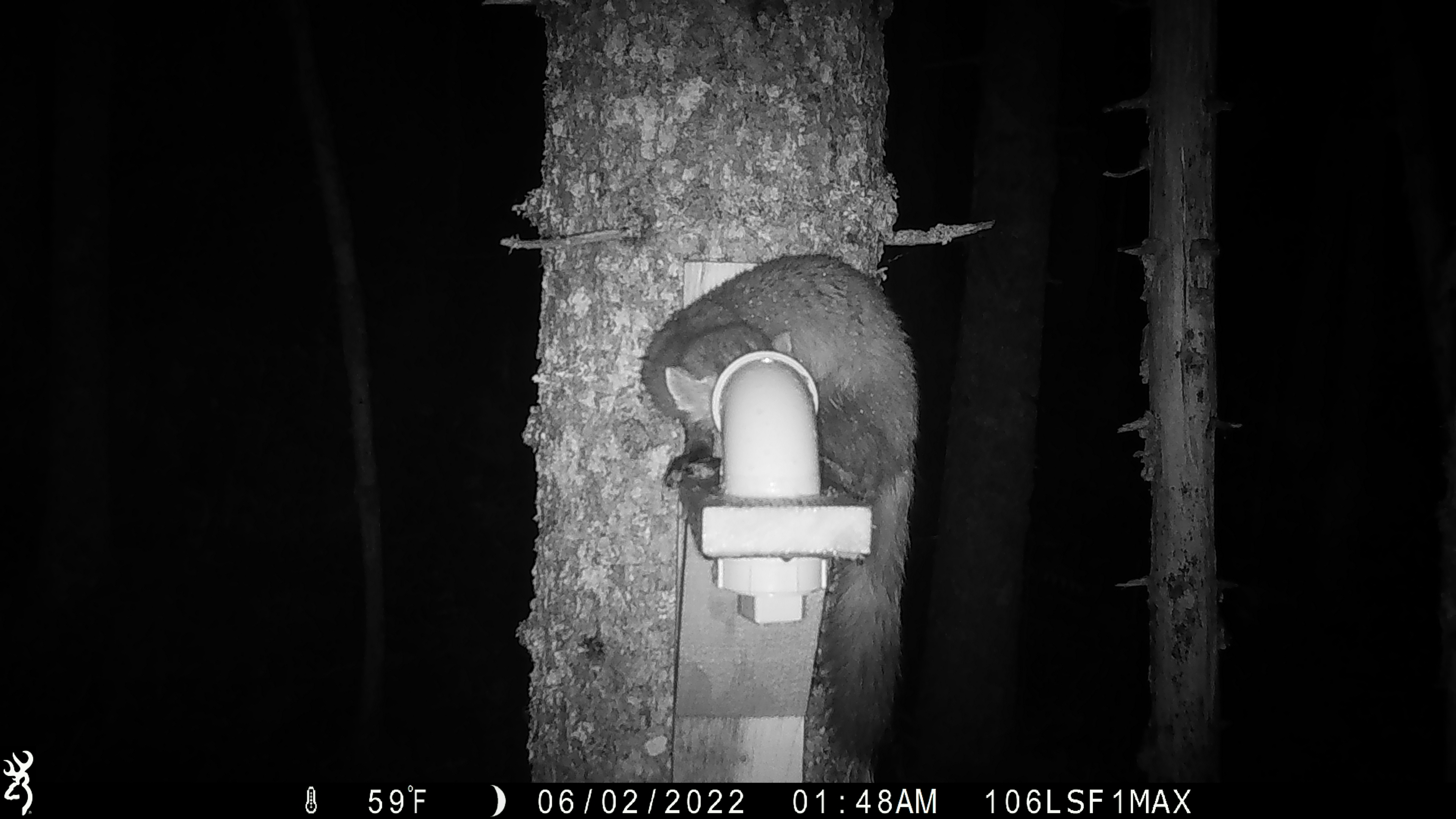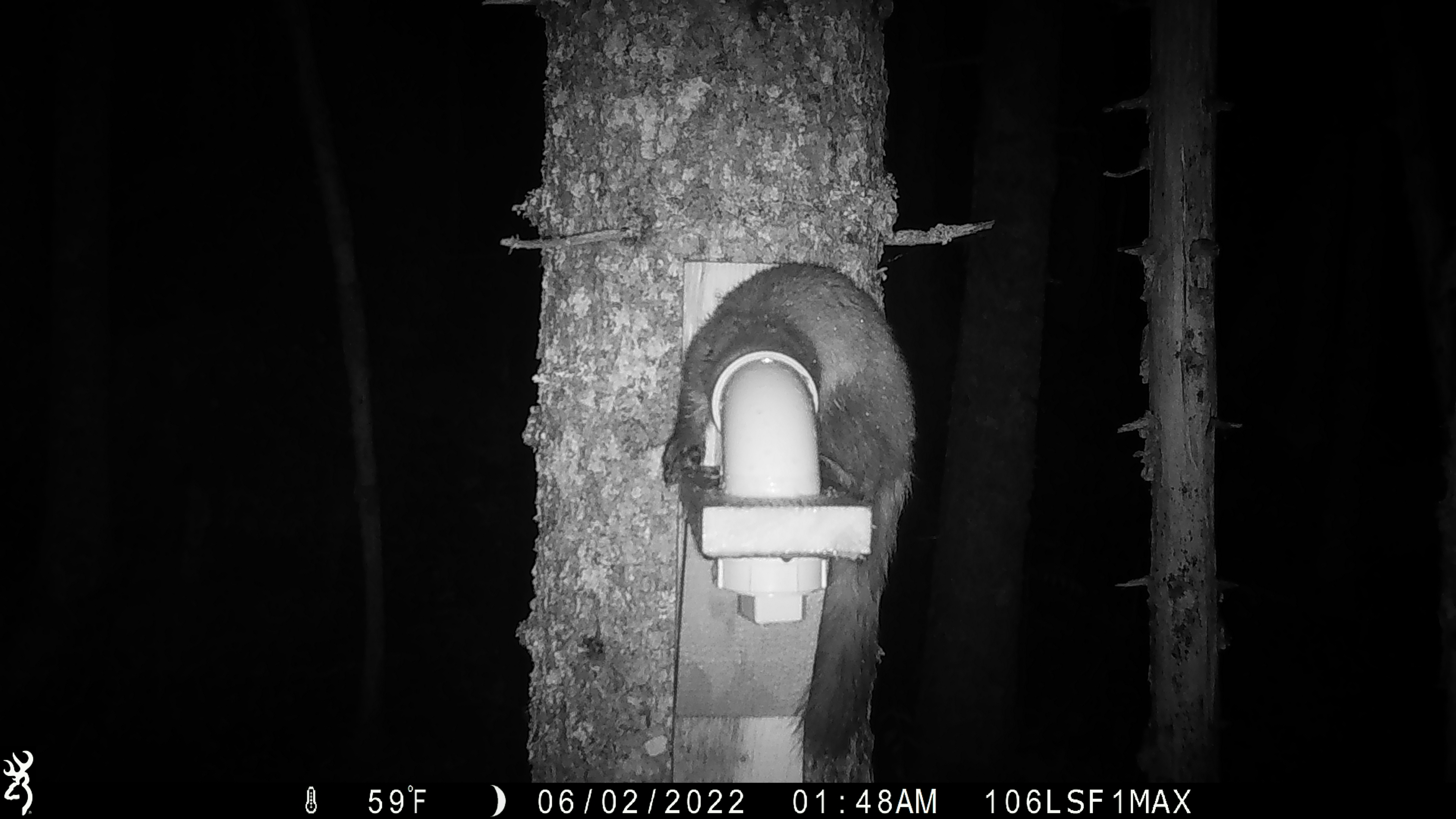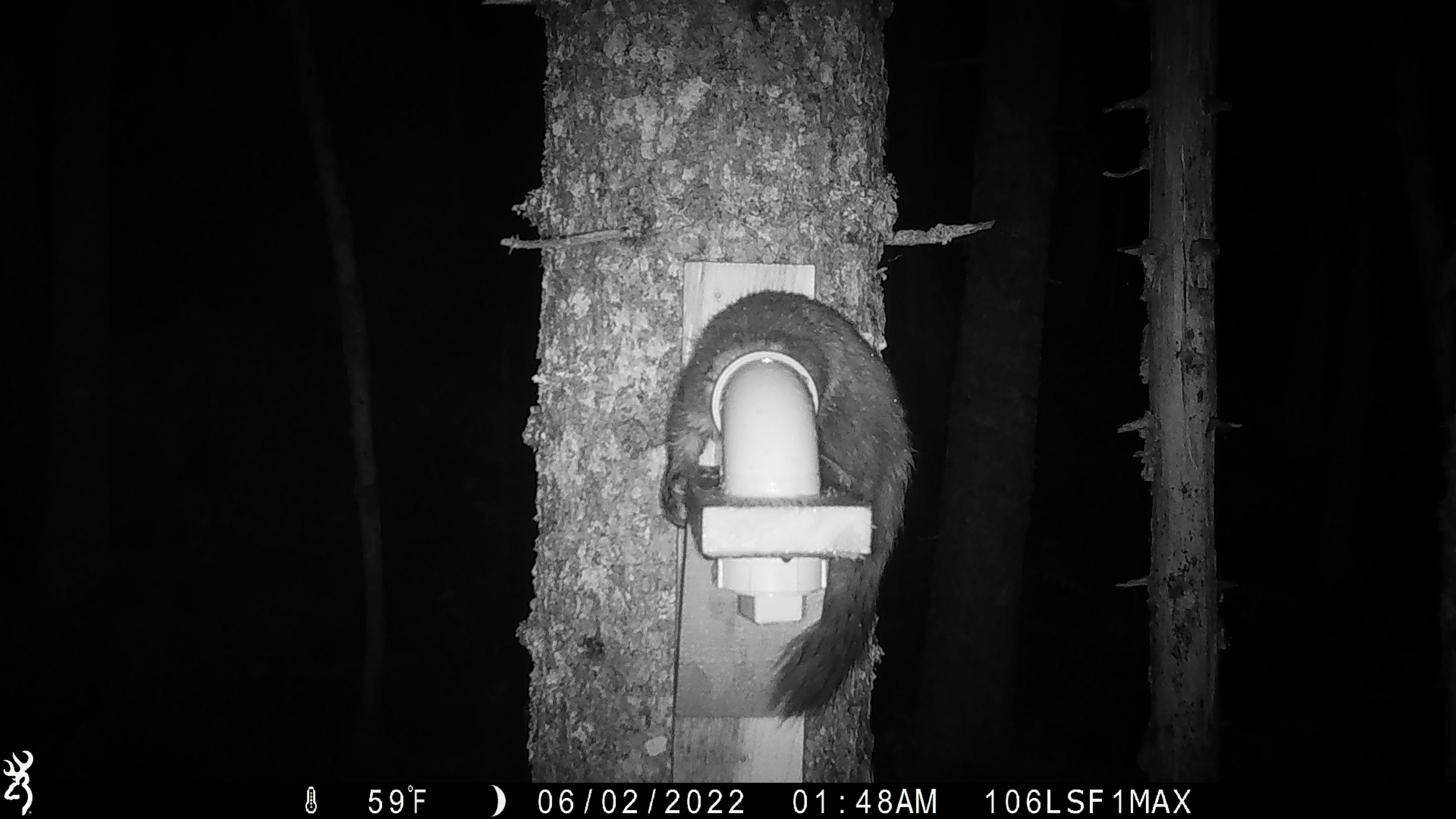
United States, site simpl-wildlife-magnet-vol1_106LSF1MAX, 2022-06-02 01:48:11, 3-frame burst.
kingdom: Animalia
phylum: Chordata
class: Mammalia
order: Carnivora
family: Mustelidae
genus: Martes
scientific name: Martes americana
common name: american marten